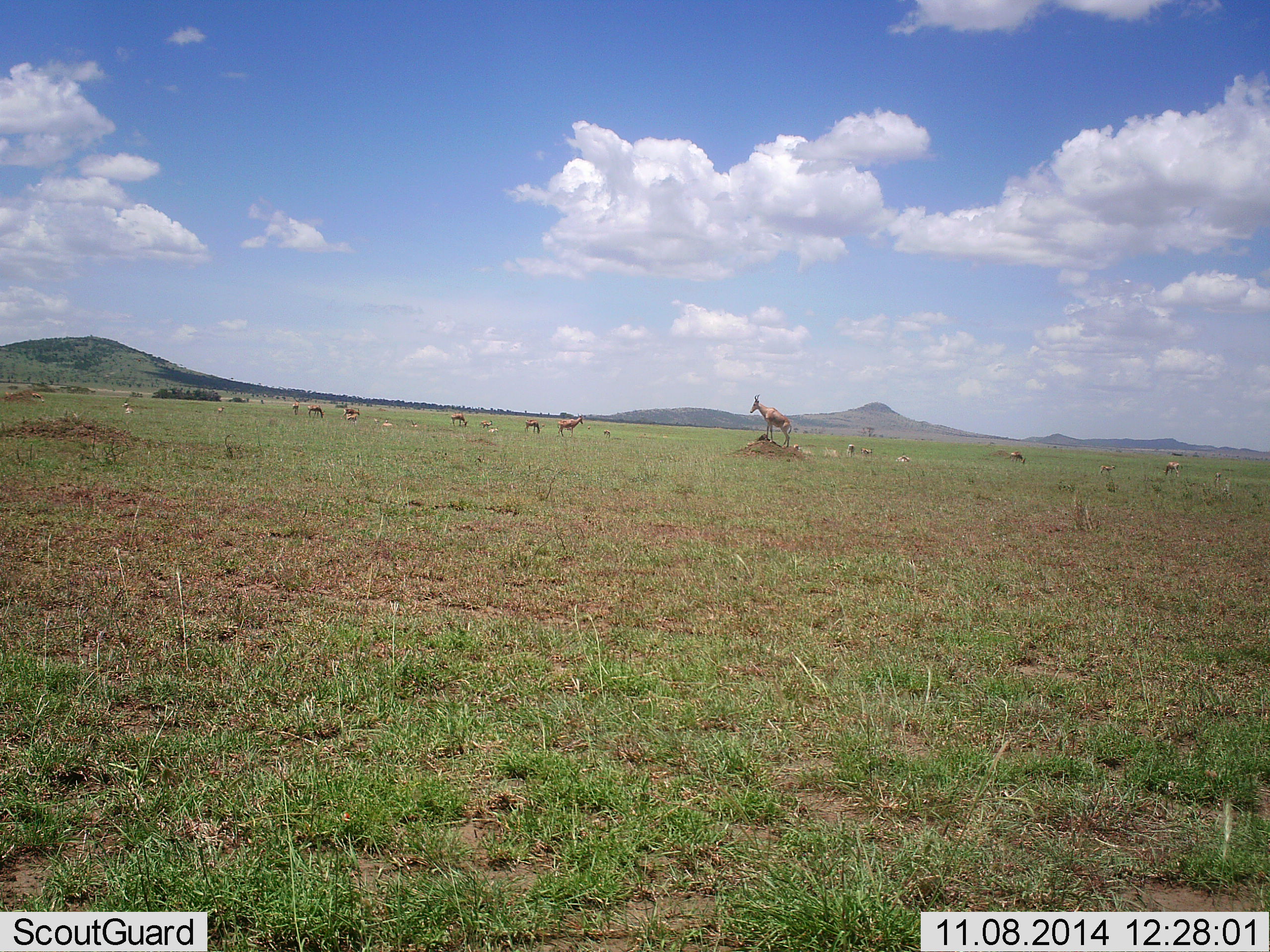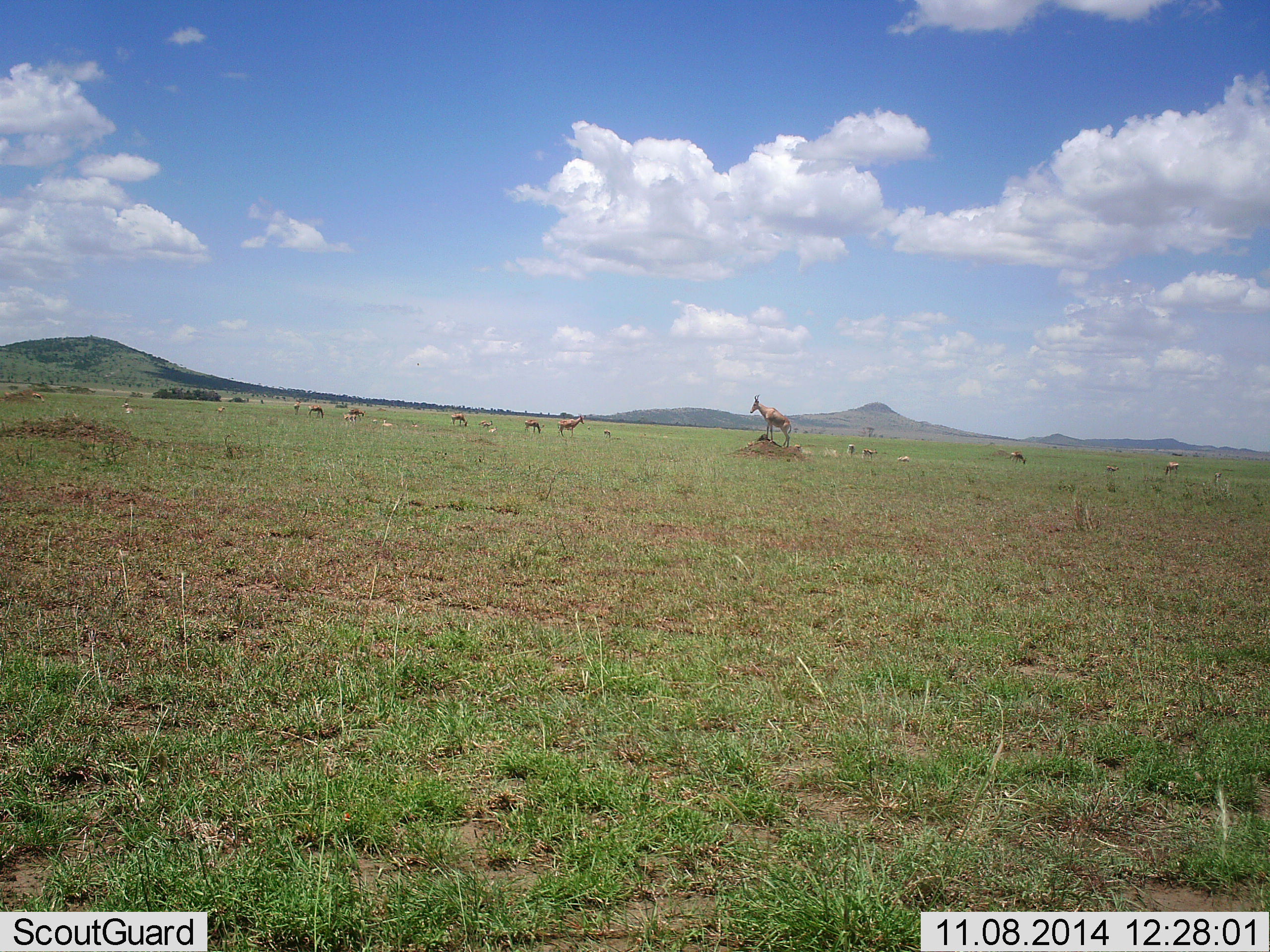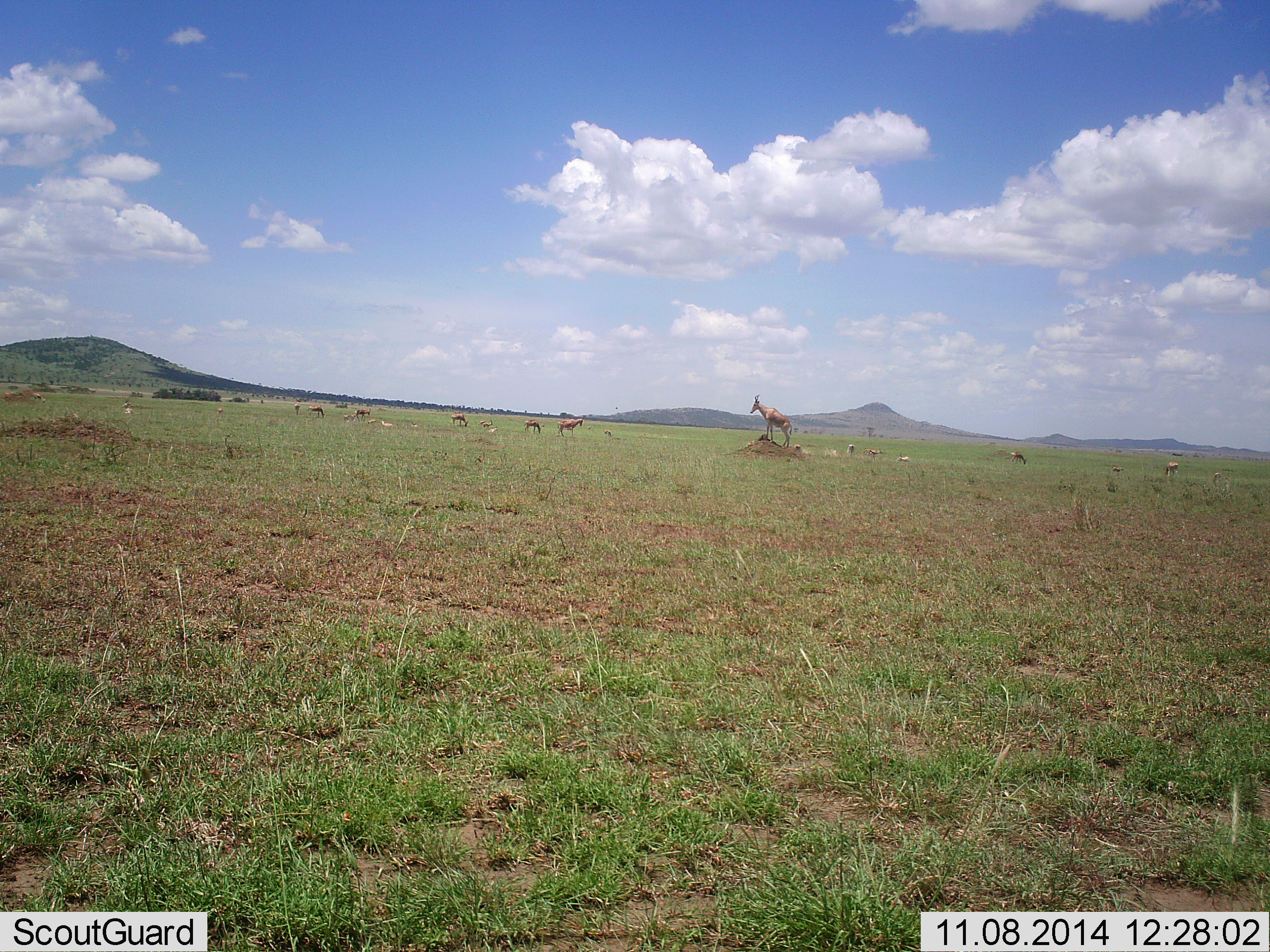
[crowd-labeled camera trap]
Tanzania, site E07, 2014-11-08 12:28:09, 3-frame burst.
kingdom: Animalia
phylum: Chordata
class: Mammalia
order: Artiodactyla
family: Bovidae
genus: Alcelaphus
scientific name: Alcelaphus buselaphus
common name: hartebeest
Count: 9.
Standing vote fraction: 100%.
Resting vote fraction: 0%.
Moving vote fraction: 43%.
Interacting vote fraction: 14%.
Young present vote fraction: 14%.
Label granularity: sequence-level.